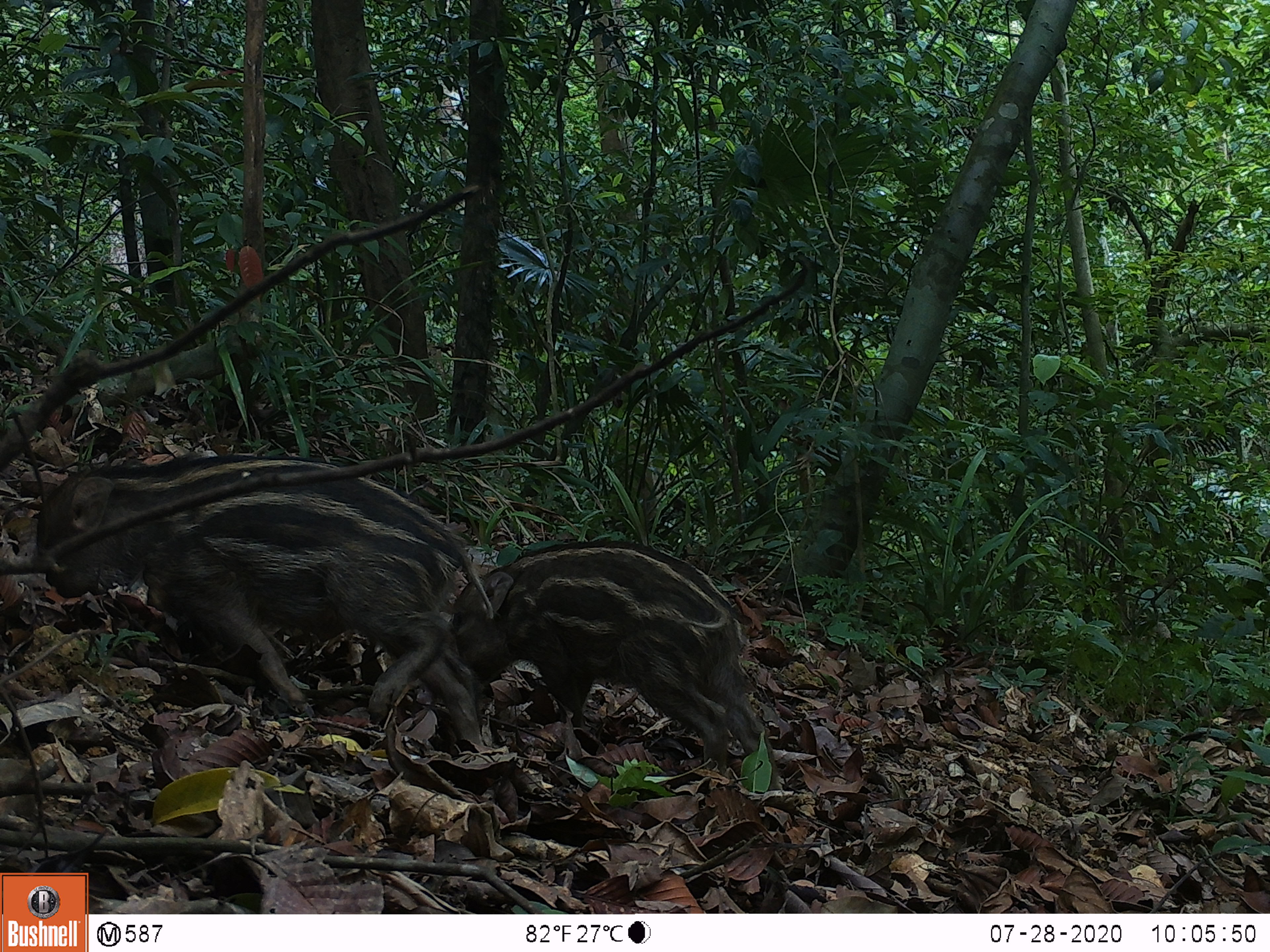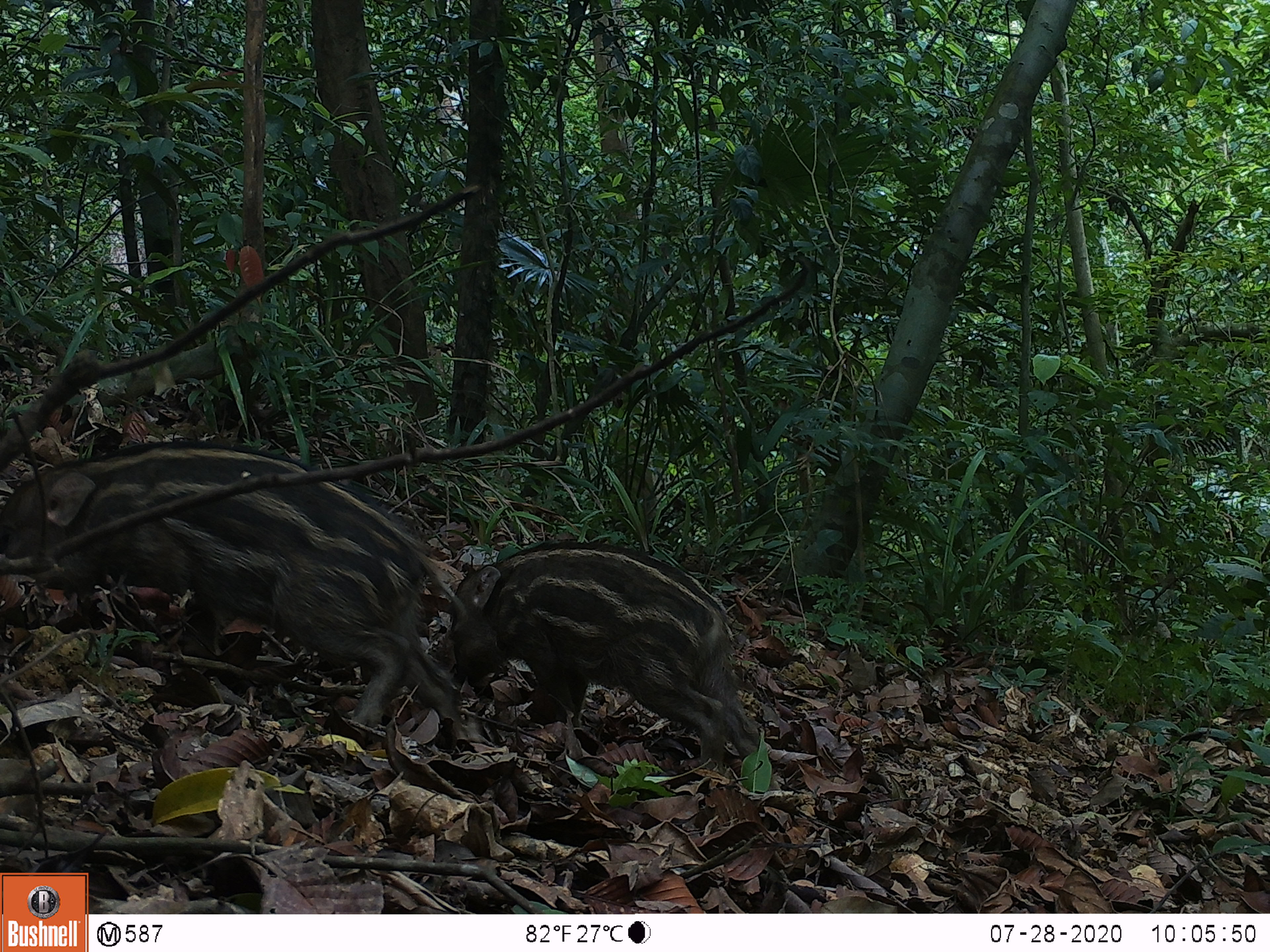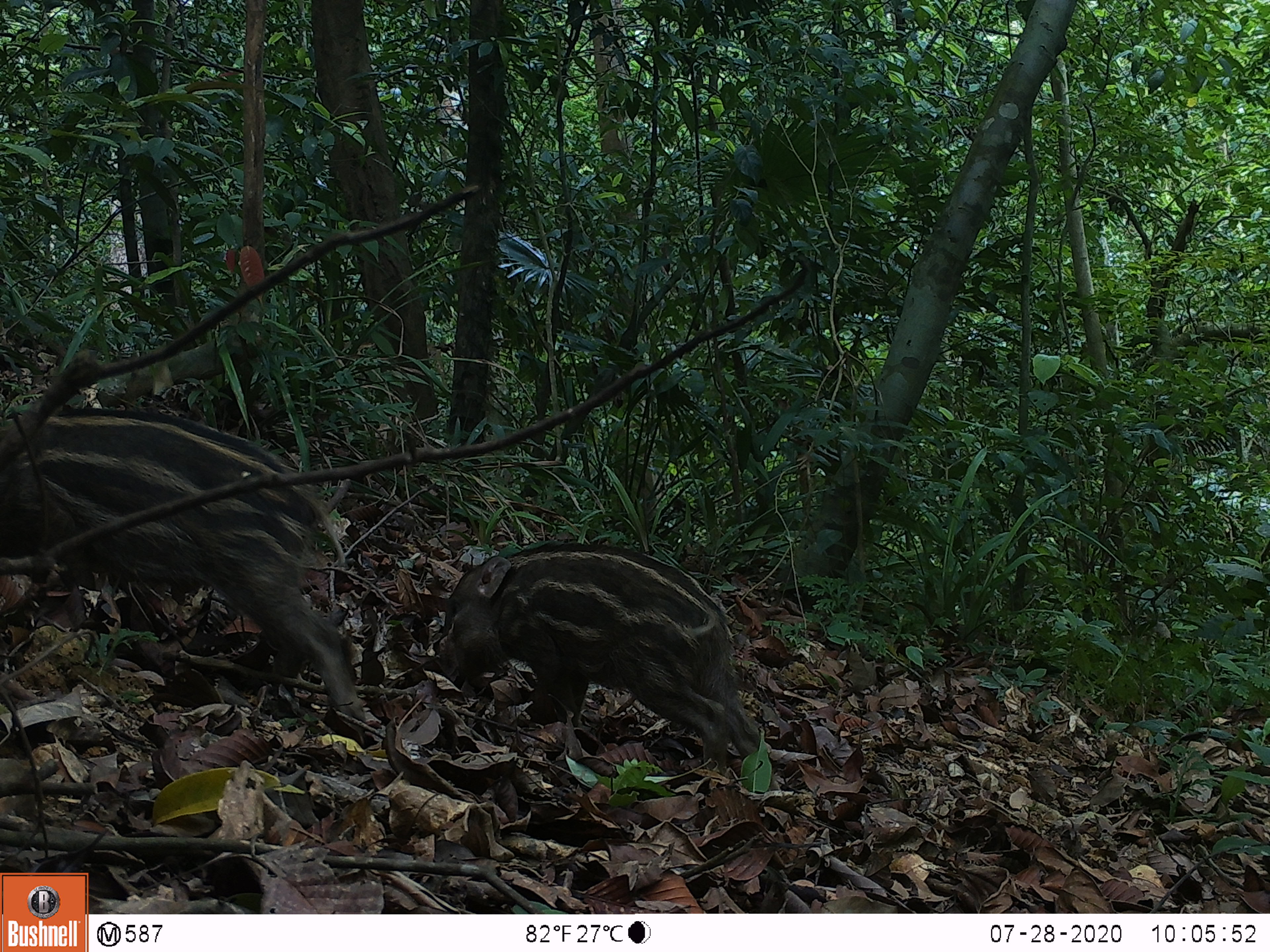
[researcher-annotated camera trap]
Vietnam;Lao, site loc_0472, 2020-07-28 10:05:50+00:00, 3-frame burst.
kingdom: Animalia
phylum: Chordata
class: Mammalia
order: Artiodactyla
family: Suidae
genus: Sus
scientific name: Sus scrofa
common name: eurasian wild pig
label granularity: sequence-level